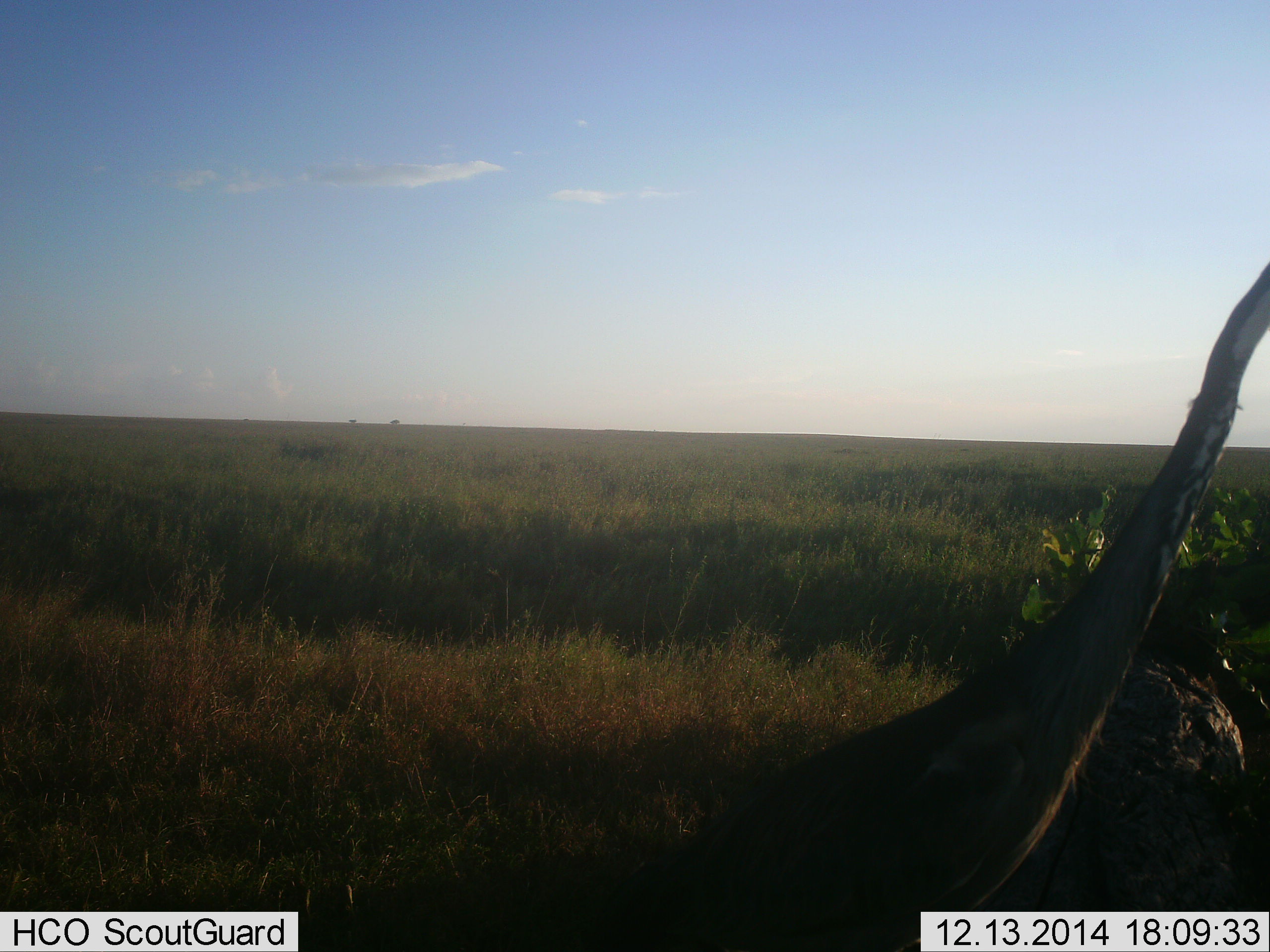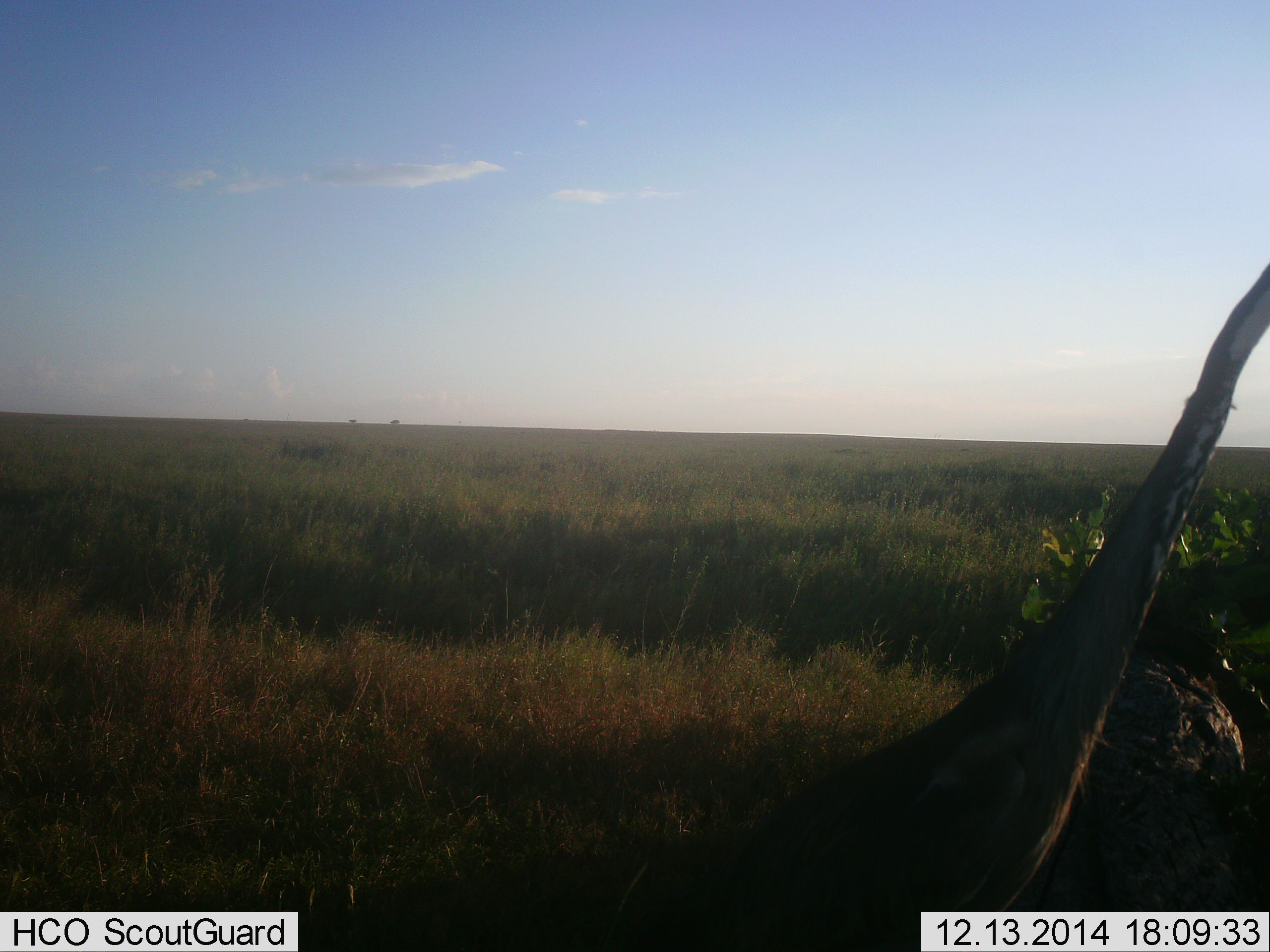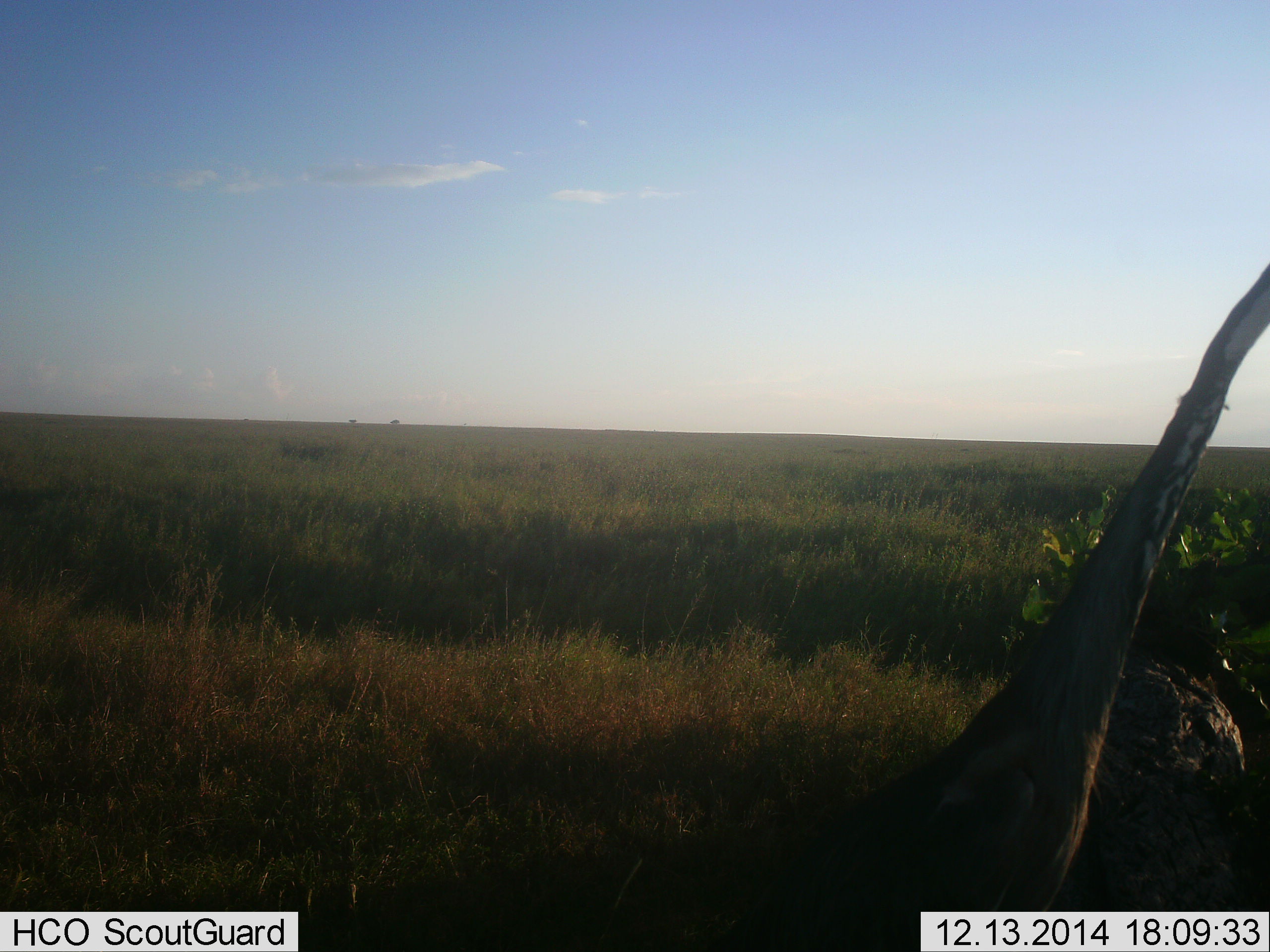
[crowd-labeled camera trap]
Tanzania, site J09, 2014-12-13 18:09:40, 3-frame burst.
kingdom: Animalia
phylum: Chordata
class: Aves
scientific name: Aves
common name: bird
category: otherbird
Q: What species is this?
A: Otherbird (bird) (Aves).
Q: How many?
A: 1.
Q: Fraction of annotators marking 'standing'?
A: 100%.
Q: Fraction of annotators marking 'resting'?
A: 0%.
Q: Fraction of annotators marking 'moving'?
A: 29%.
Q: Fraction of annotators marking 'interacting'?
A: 0%.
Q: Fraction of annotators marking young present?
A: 0%.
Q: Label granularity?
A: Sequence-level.